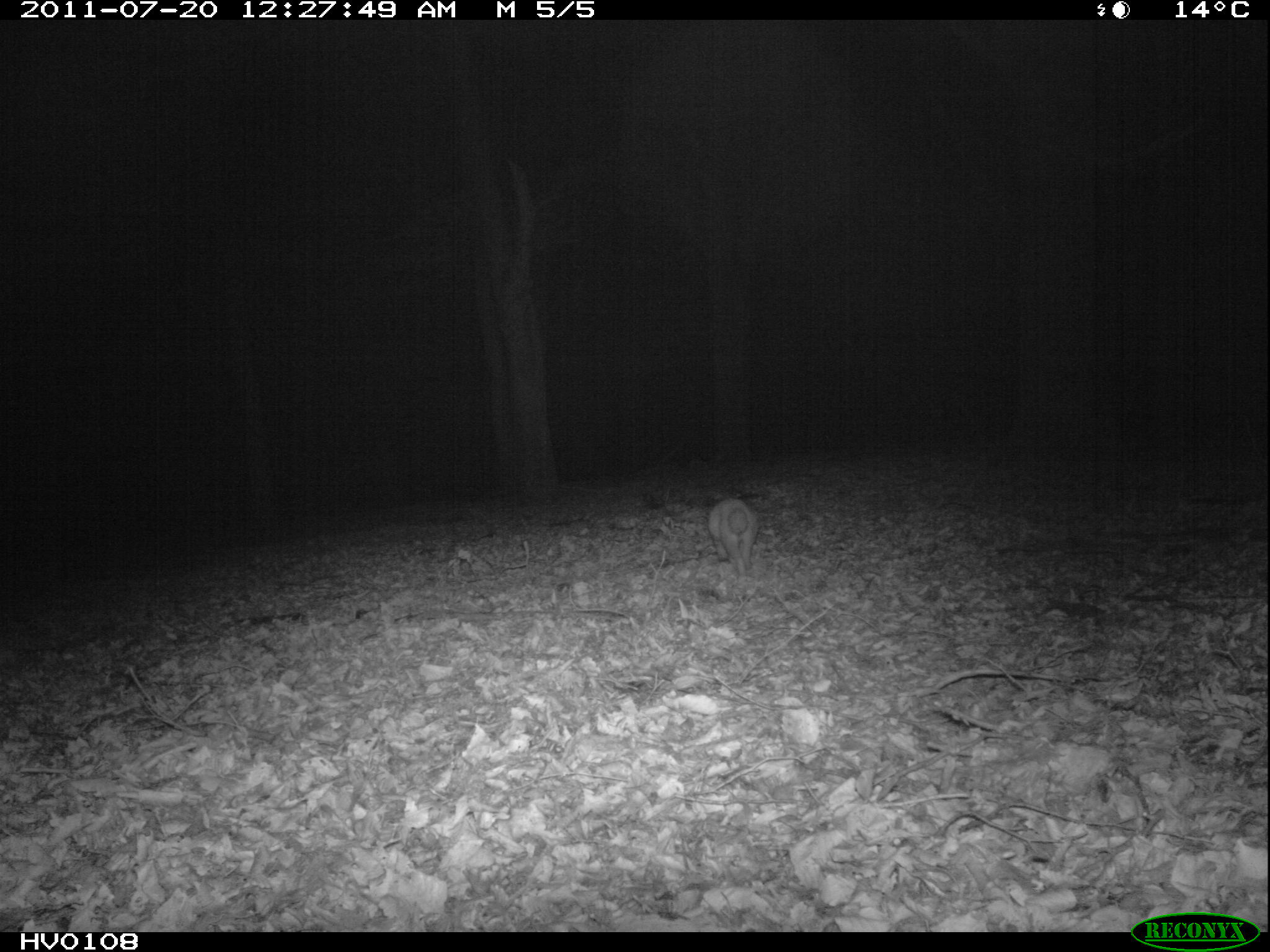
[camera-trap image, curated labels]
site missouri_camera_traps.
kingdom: Animalia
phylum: Chordata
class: Mammalia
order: Carnivora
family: Canidae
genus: Vulpes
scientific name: Vulpes vulpes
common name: red fox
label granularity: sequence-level